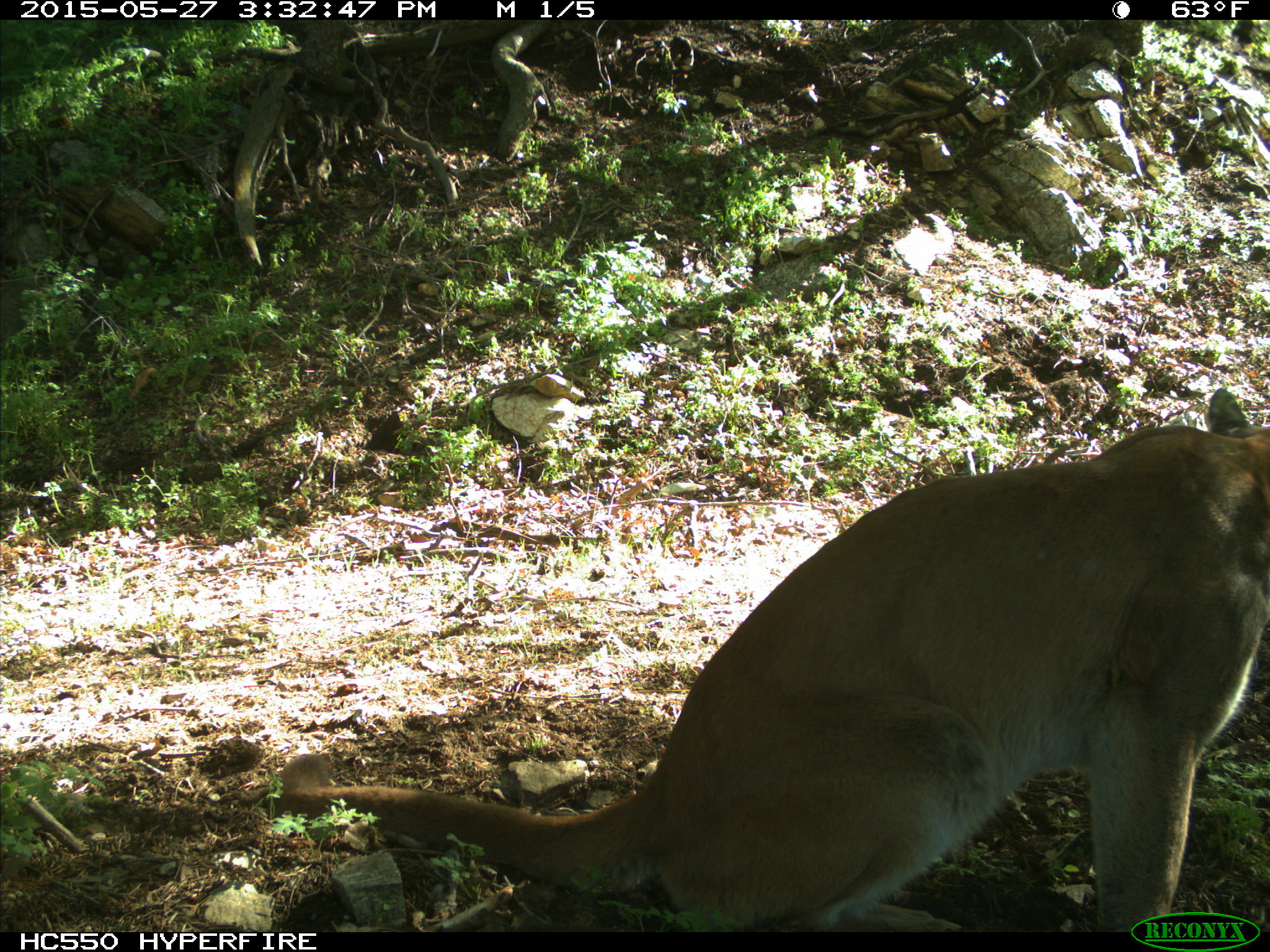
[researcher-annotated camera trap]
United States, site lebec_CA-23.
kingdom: Animalia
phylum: Chordata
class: Mammalia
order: Carnivora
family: Felidae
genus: Puma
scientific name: Puma concolor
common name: mountain lion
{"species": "Puma concolor (mountain lion)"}